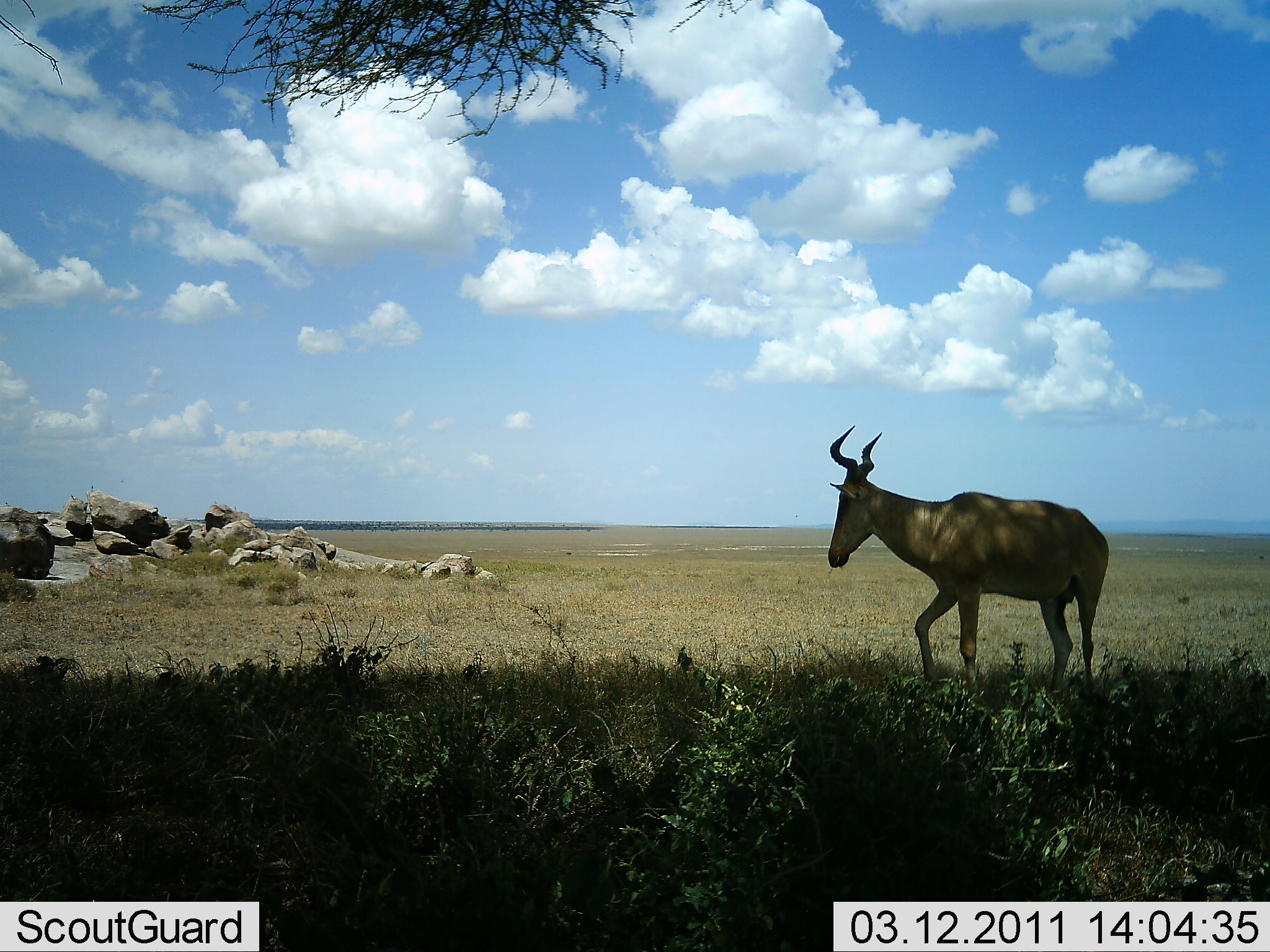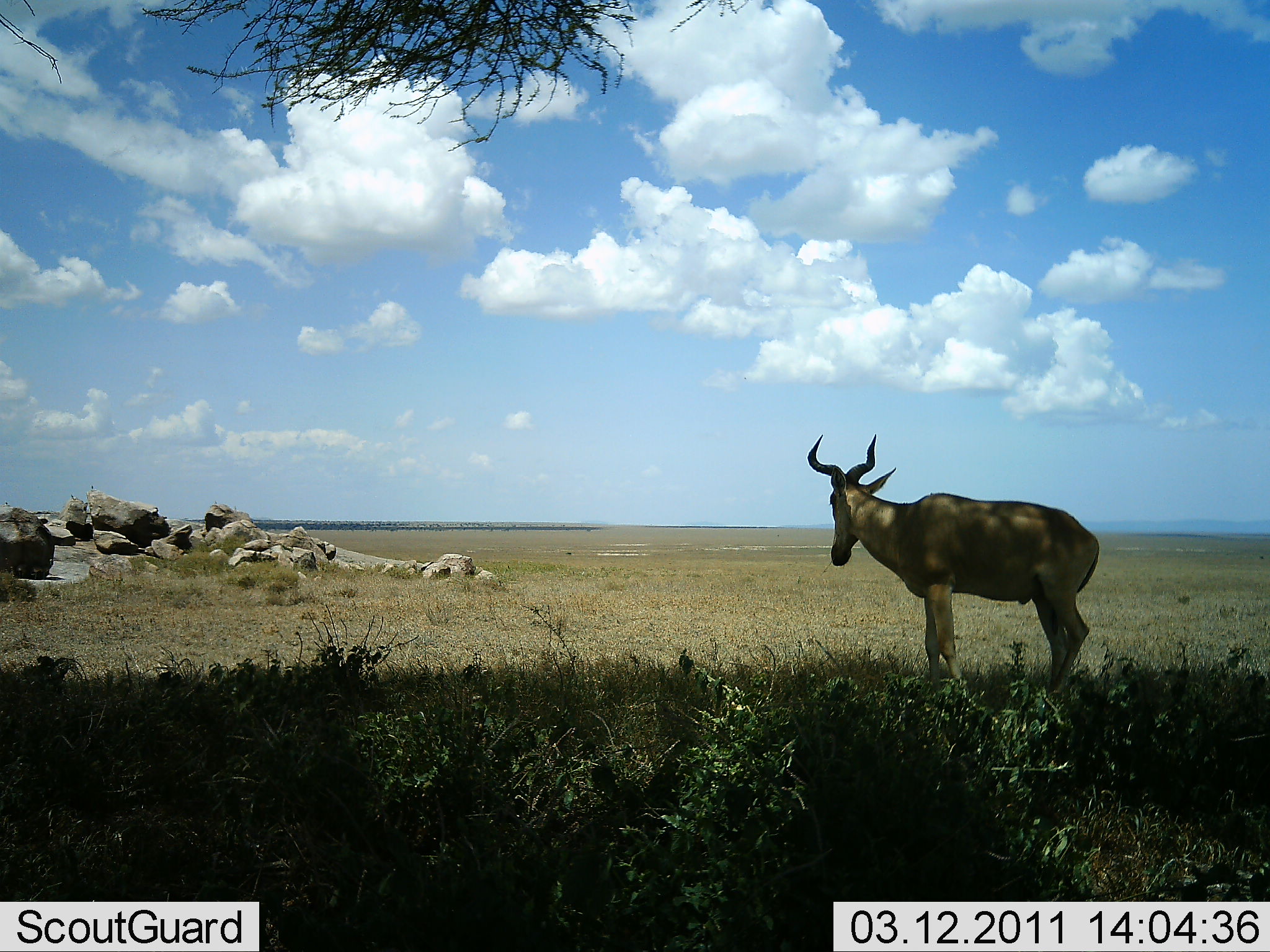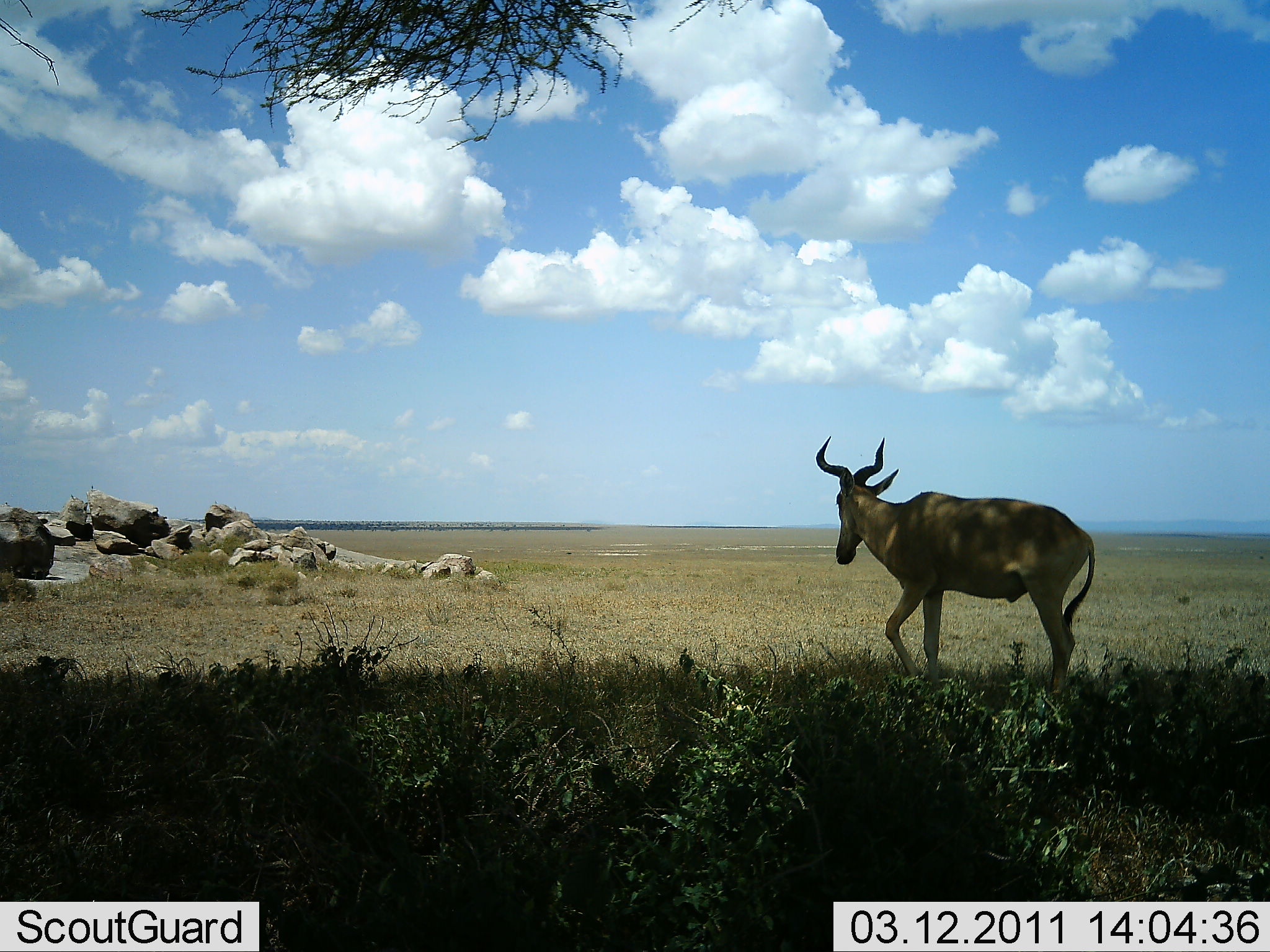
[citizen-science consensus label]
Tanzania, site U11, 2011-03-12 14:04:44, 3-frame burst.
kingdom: Animalia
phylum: Chordata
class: Mammalia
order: Artiodactyla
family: Bovidae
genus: Alcelaphus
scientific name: Alcelaphus buselaphus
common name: hartebeest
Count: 1.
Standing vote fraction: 85%.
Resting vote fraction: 0%.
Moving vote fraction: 15%.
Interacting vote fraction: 0%.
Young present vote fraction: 0%.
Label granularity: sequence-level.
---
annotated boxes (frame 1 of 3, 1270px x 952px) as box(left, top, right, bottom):
animal: box(826, 425, 1111, 697)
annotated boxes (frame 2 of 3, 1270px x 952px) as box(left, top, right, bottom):
animal: box(806, 433, 1102, 696)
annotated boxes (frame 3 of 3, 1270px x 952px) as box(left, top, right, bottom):
animal: box(816, 433, 1095, 696)